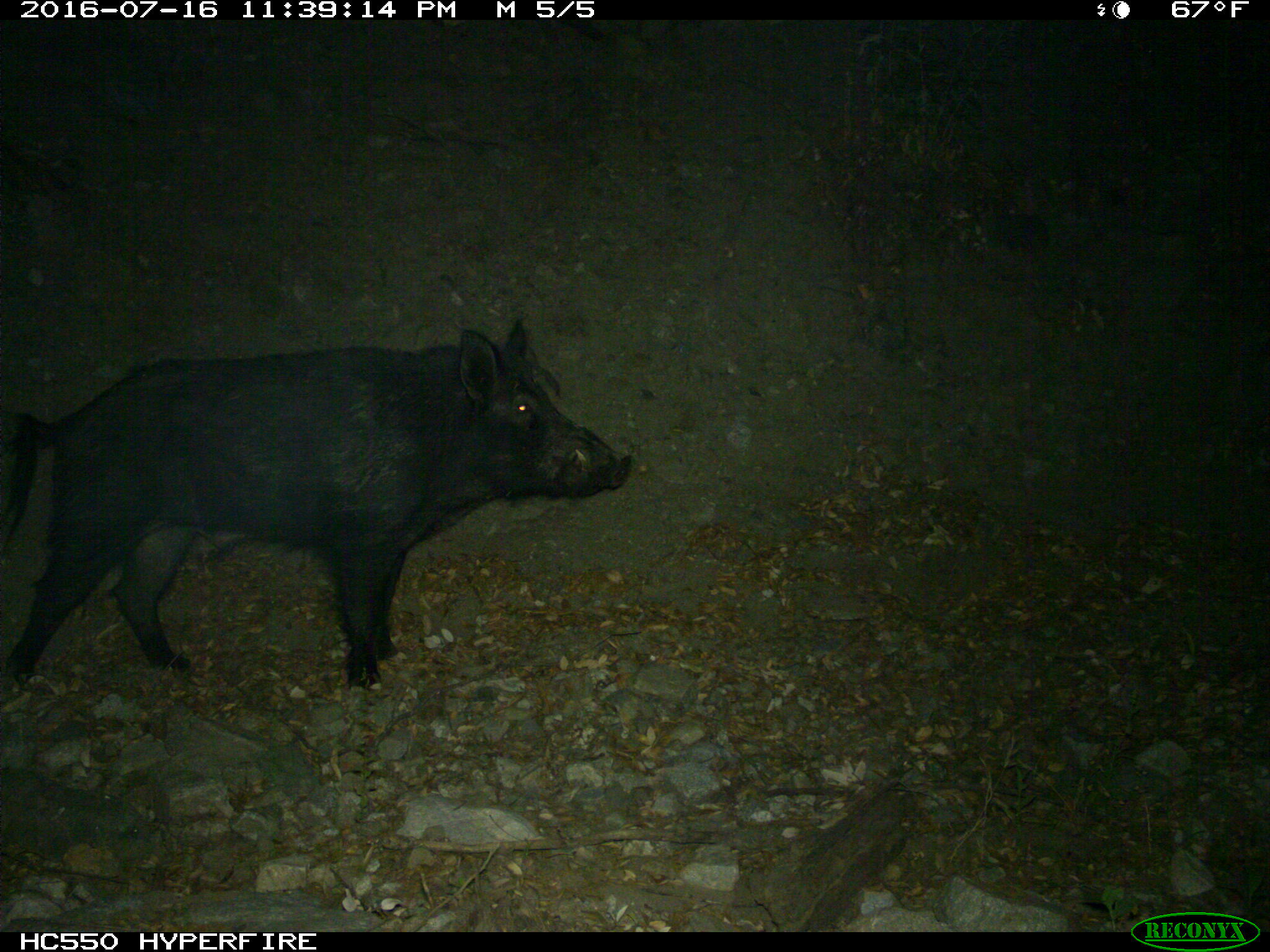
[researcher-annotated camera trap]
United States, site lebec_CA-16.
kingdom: Animalia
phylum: Chordata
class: Mammalia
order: Artiodactyla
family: Suidae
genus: Sus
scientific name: Sus scrofa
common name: wild boar